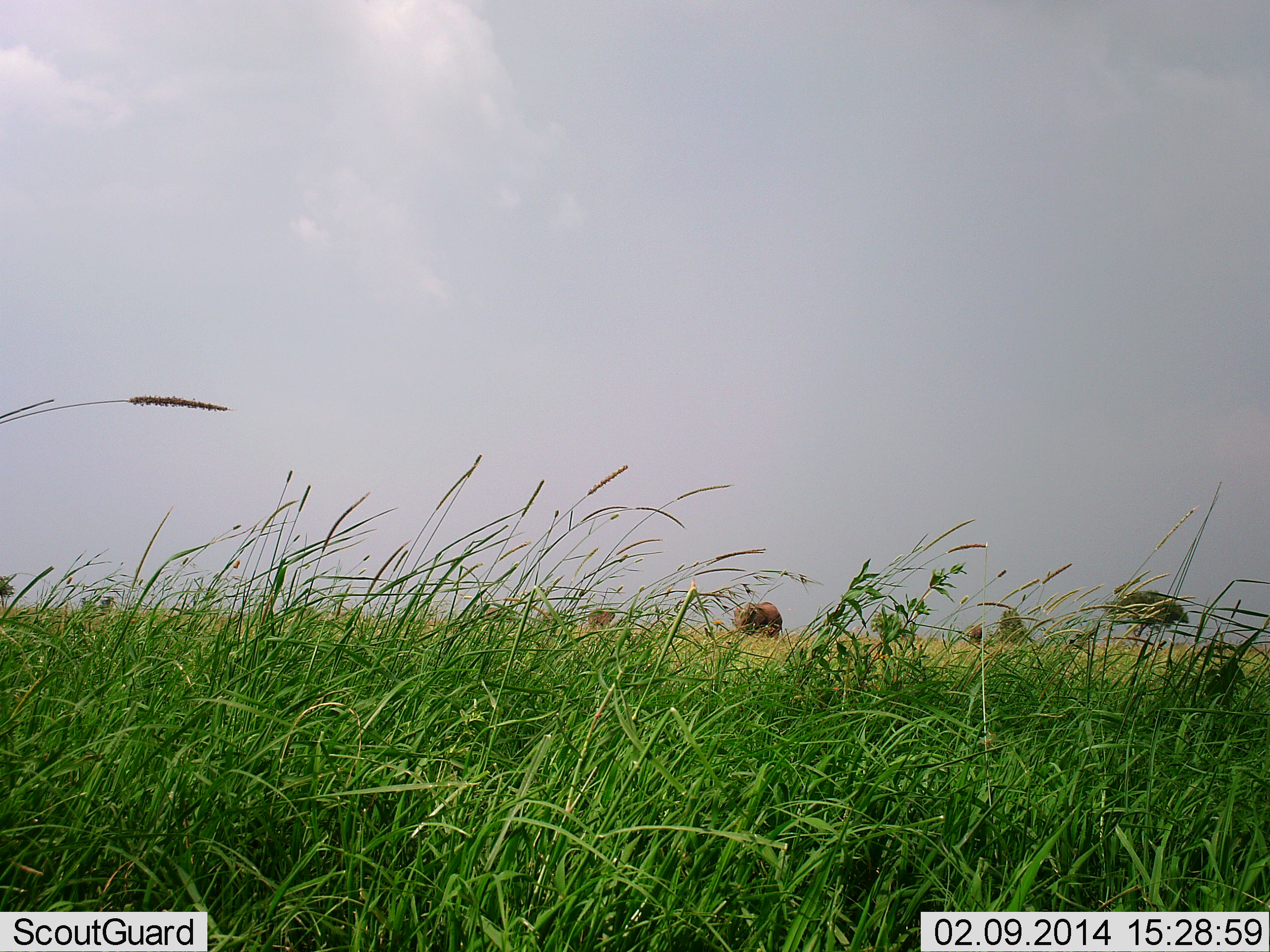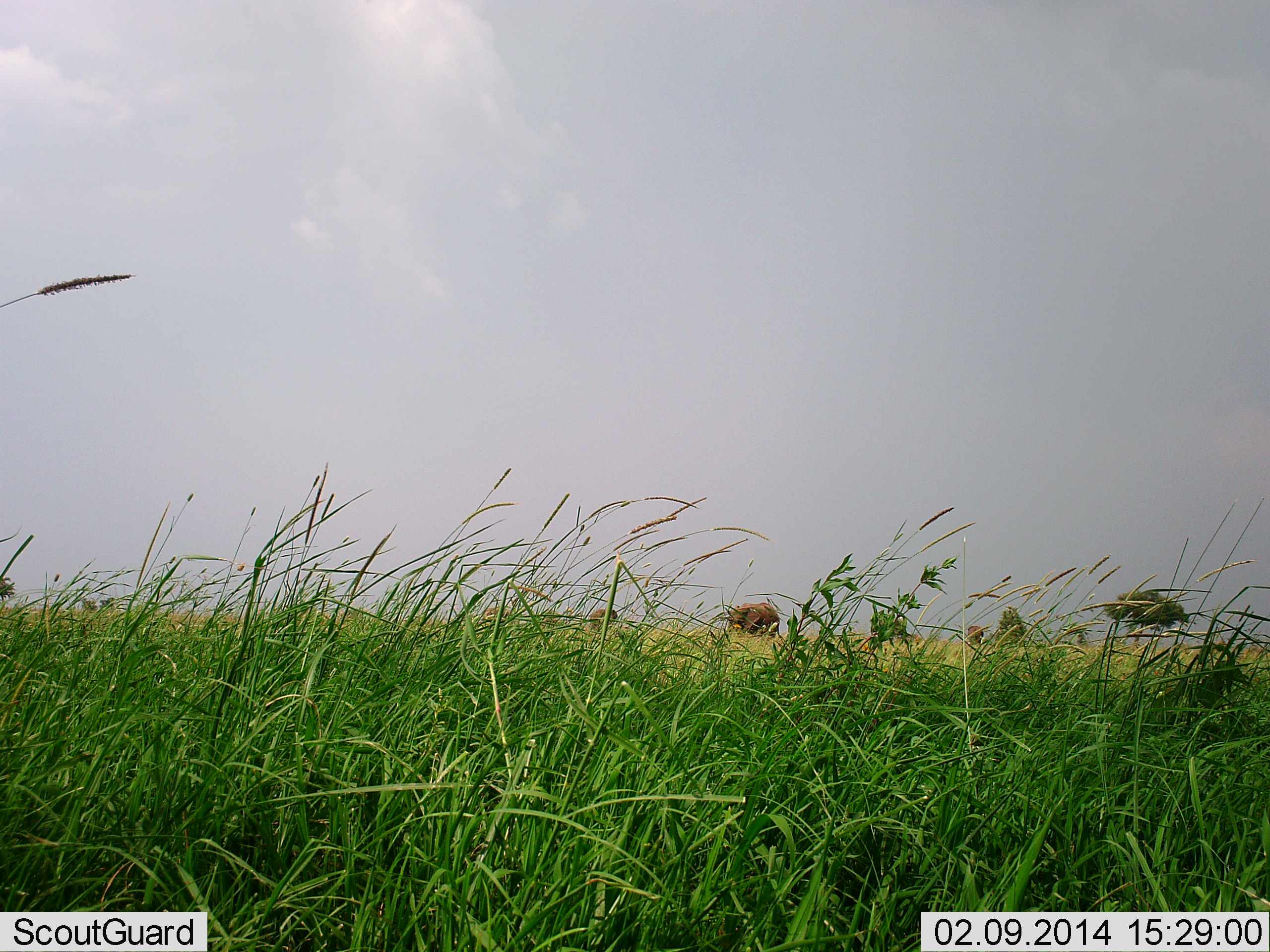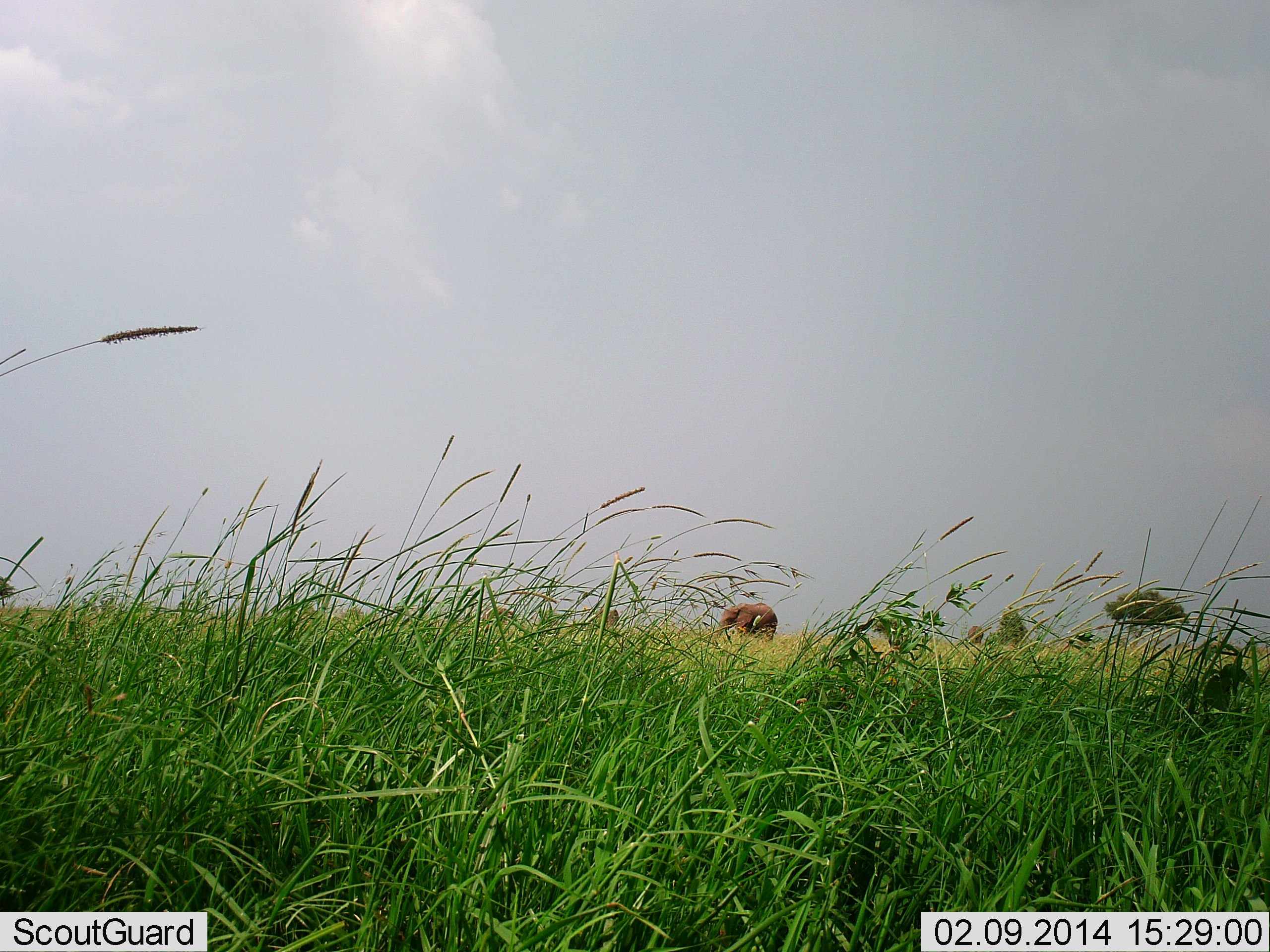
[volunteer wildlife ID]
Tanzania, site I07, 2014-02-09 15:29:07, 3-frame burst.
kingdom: Animalia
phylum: Chordata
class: Mammalia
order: Proboscidea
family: Elephantidae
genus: Loxodonta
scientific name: Loxodonta africana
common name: african bush elephant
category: elephant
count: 3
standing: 45%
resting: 0%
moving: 36%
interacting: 0%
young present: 0%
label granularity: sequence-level